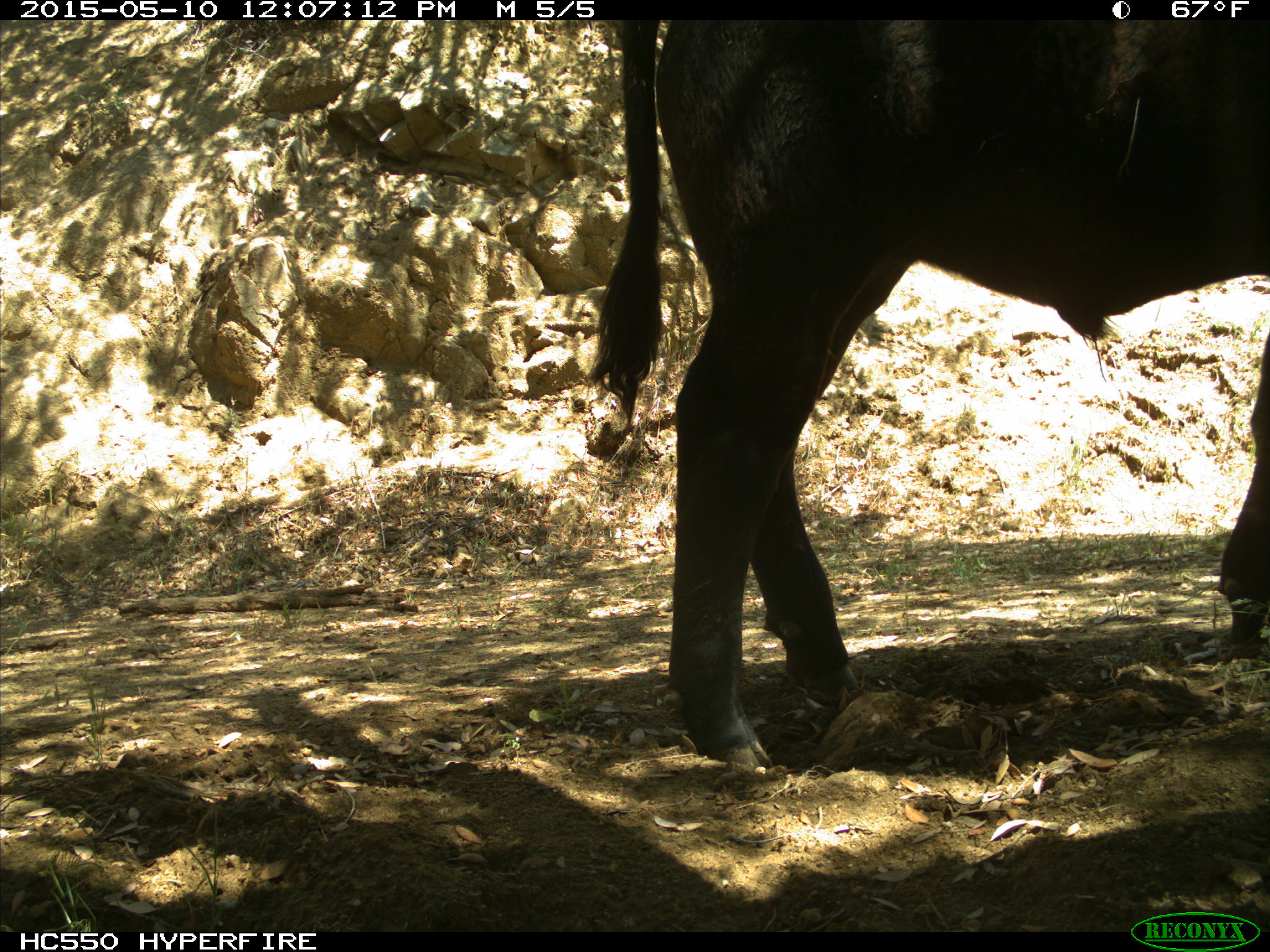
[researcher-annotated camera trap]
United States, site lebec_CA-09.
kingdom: Animalia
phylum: Chordata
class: Mammalia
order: Artiodactyla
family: Bovidae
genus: Bos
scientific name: Bos taurus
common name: domestic cow